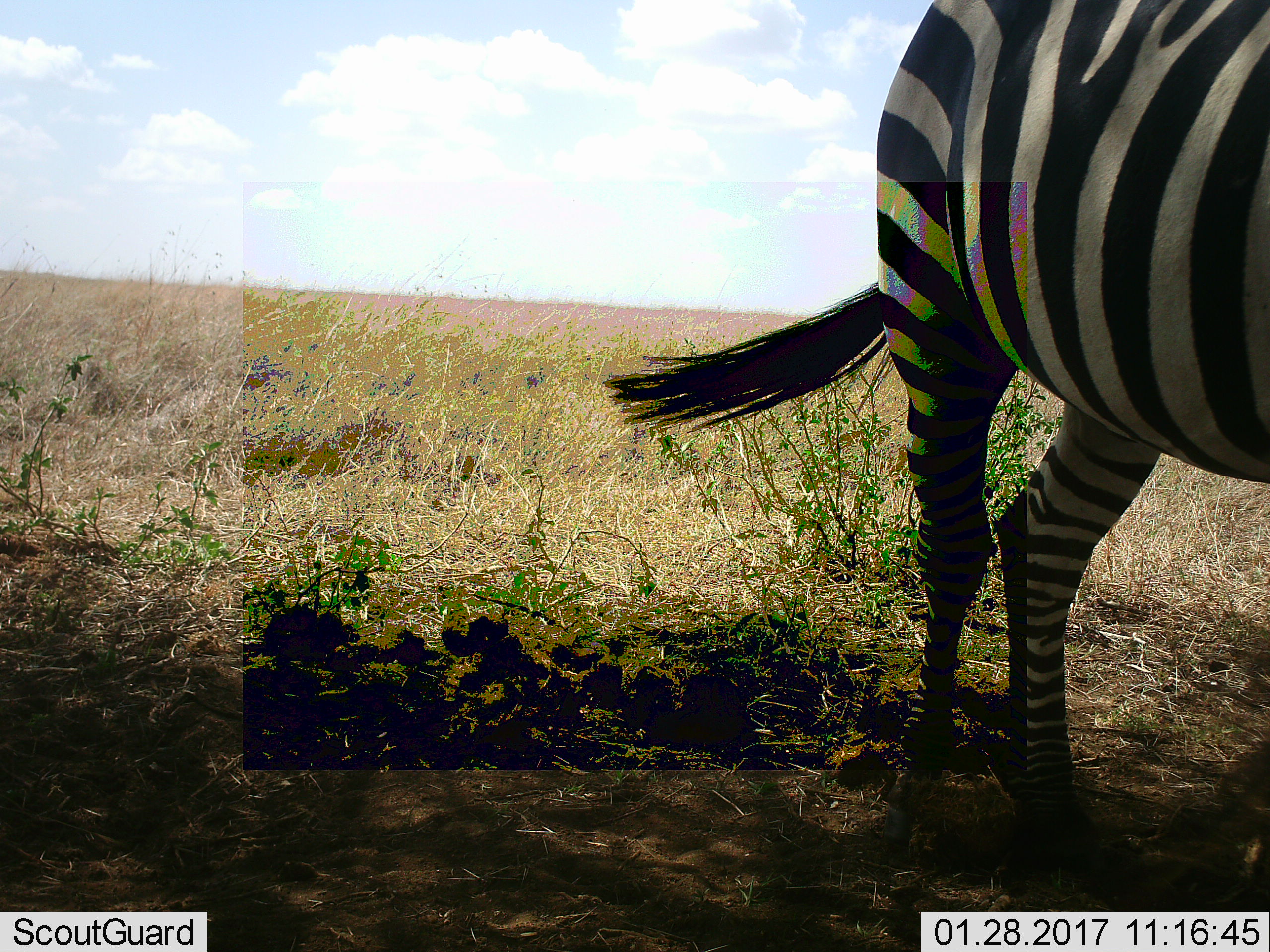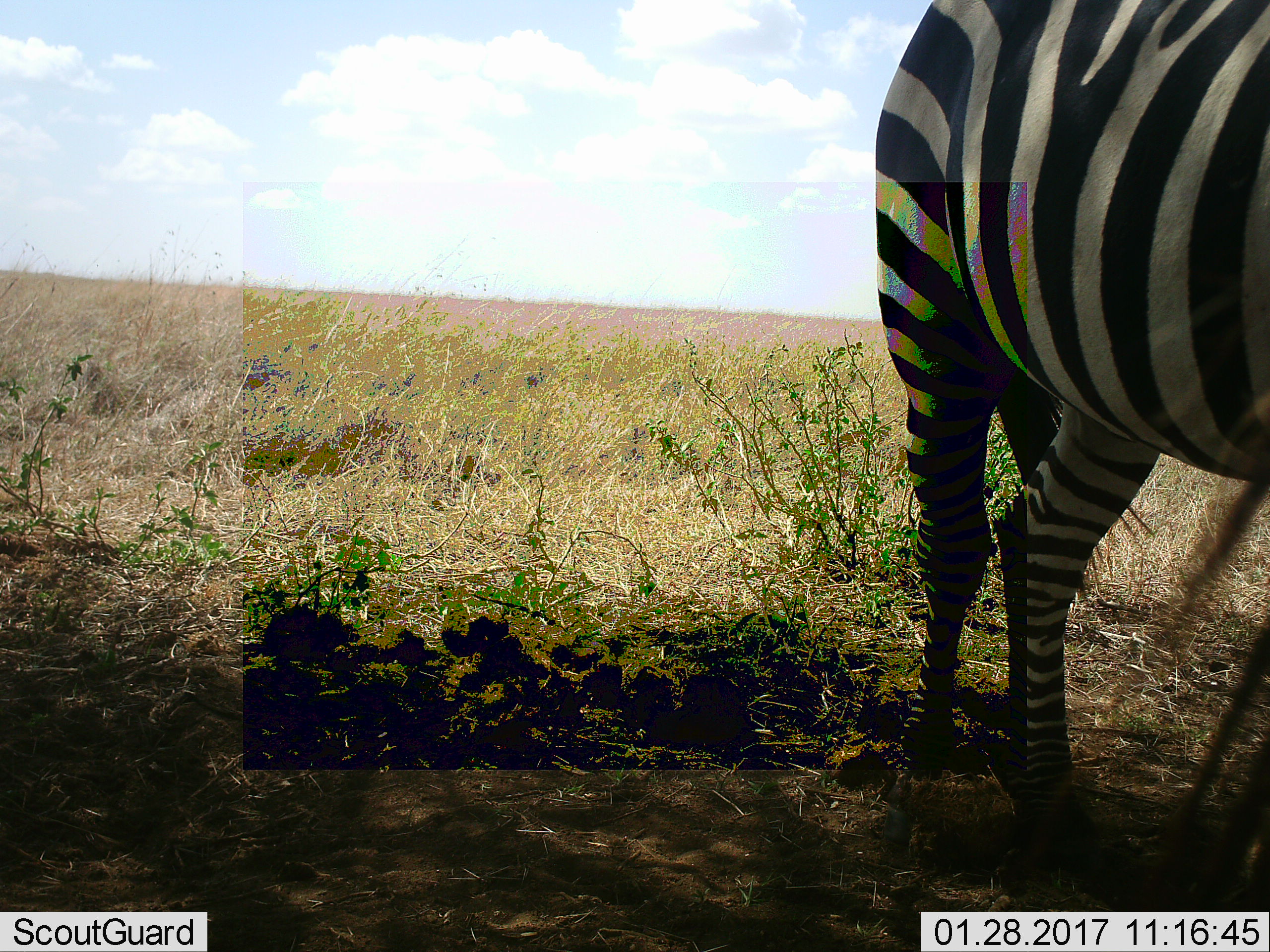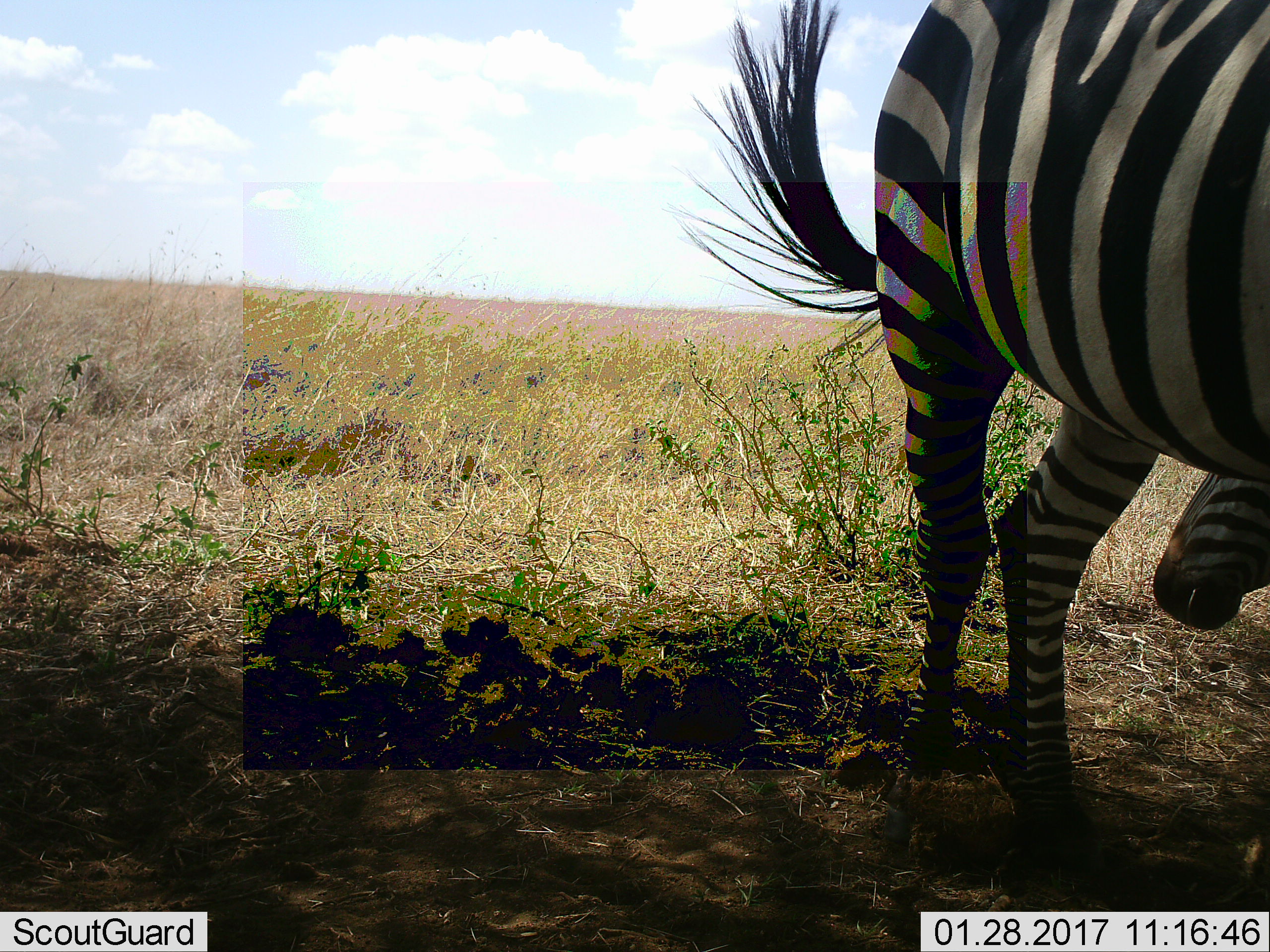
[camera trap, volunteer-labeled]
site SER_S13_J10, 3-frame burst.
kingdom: Animalia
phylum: Chordata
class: Mammalia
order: Perissodactyla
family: Equidae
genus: Equus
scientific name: Equus quagga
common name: plains zebra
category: zebraplains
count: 1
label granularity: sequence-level